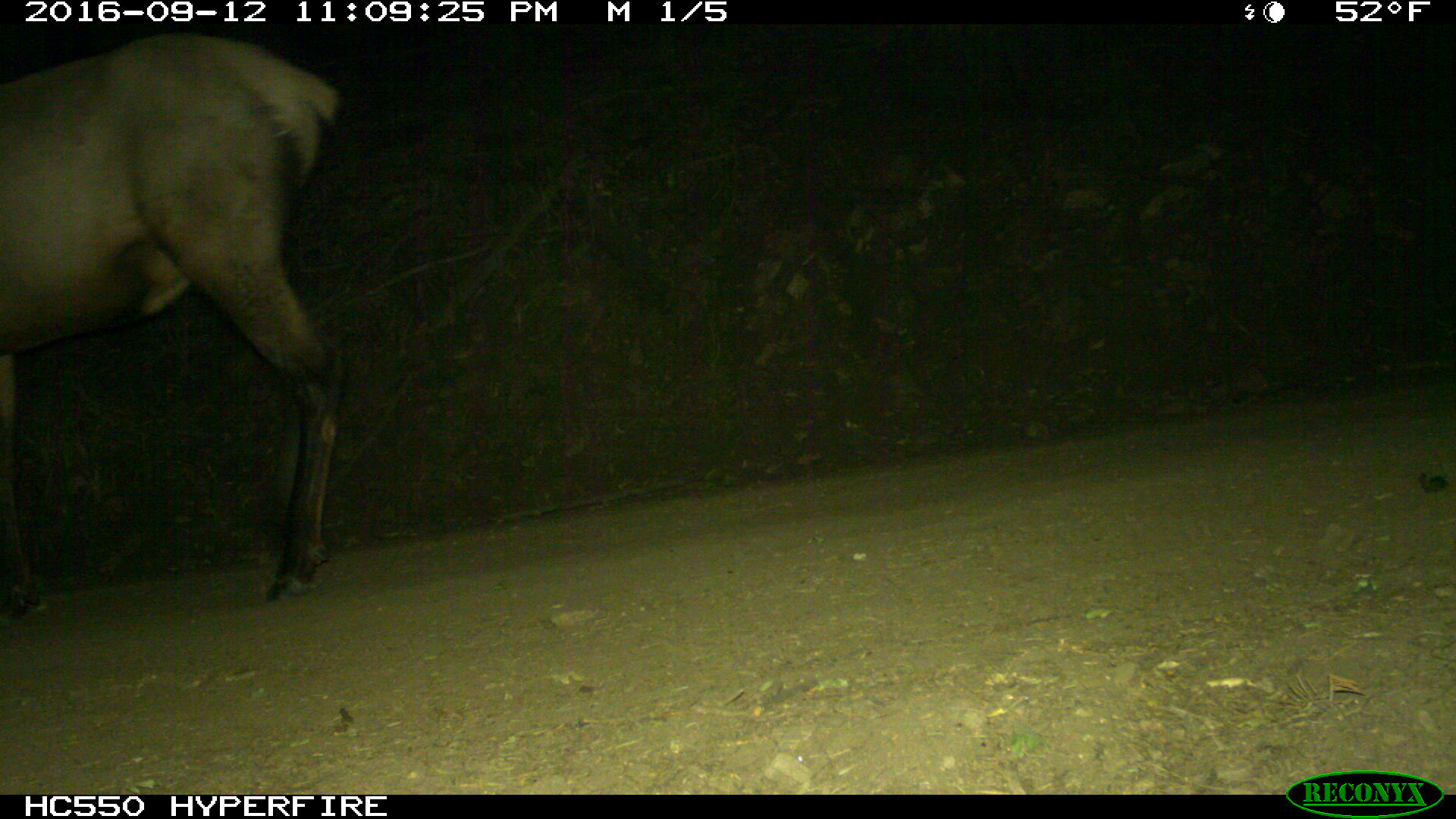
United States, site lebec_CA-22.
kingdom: Animalia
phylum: Chordata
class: Mammalia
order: Artiodactyla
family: Cervidae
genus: Cervus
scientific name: Cervus canadensis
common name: elk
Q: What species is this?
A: Cervus canadensis (elk).